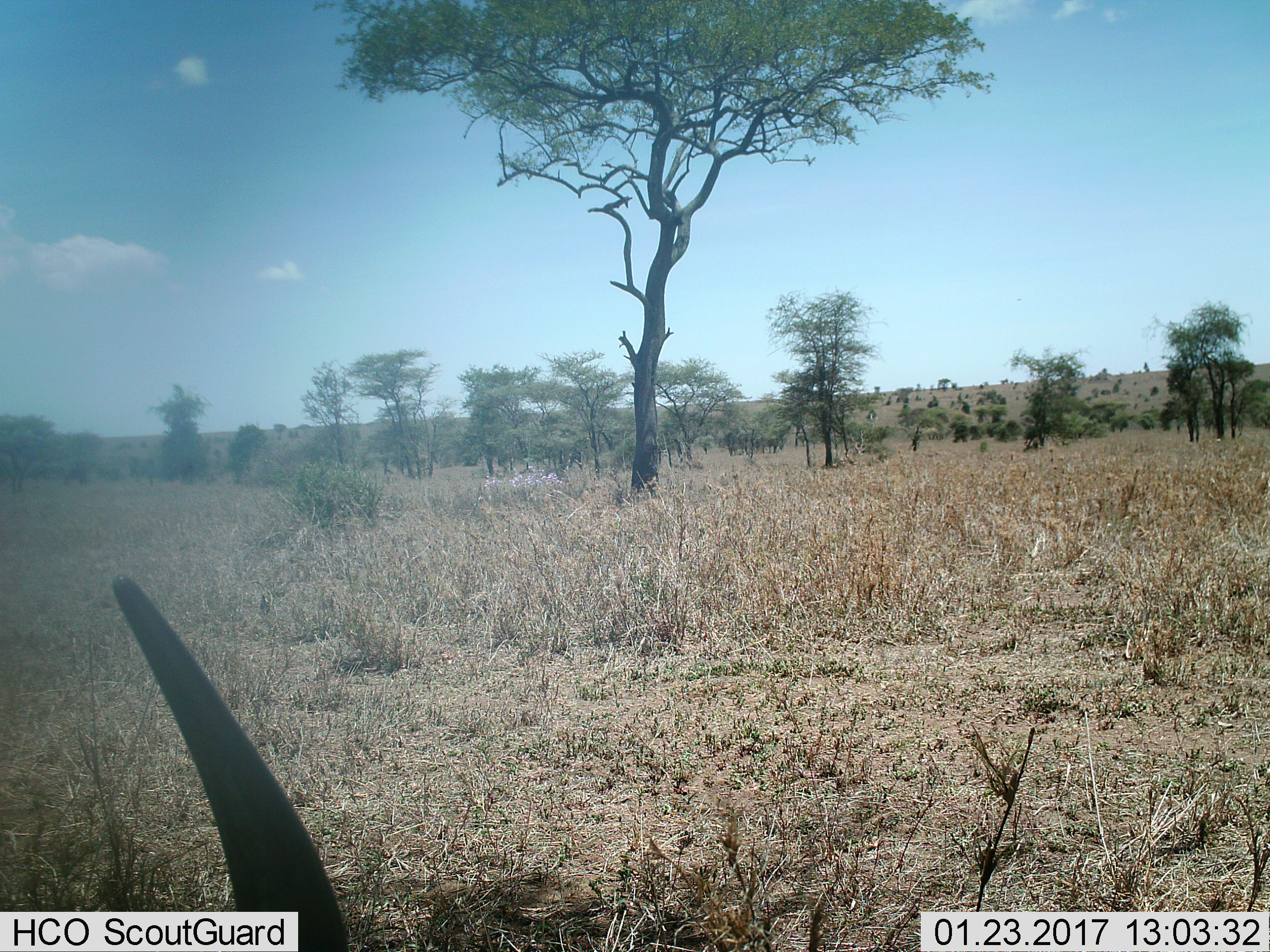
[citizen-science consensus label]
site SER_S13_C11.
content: unidentified animal